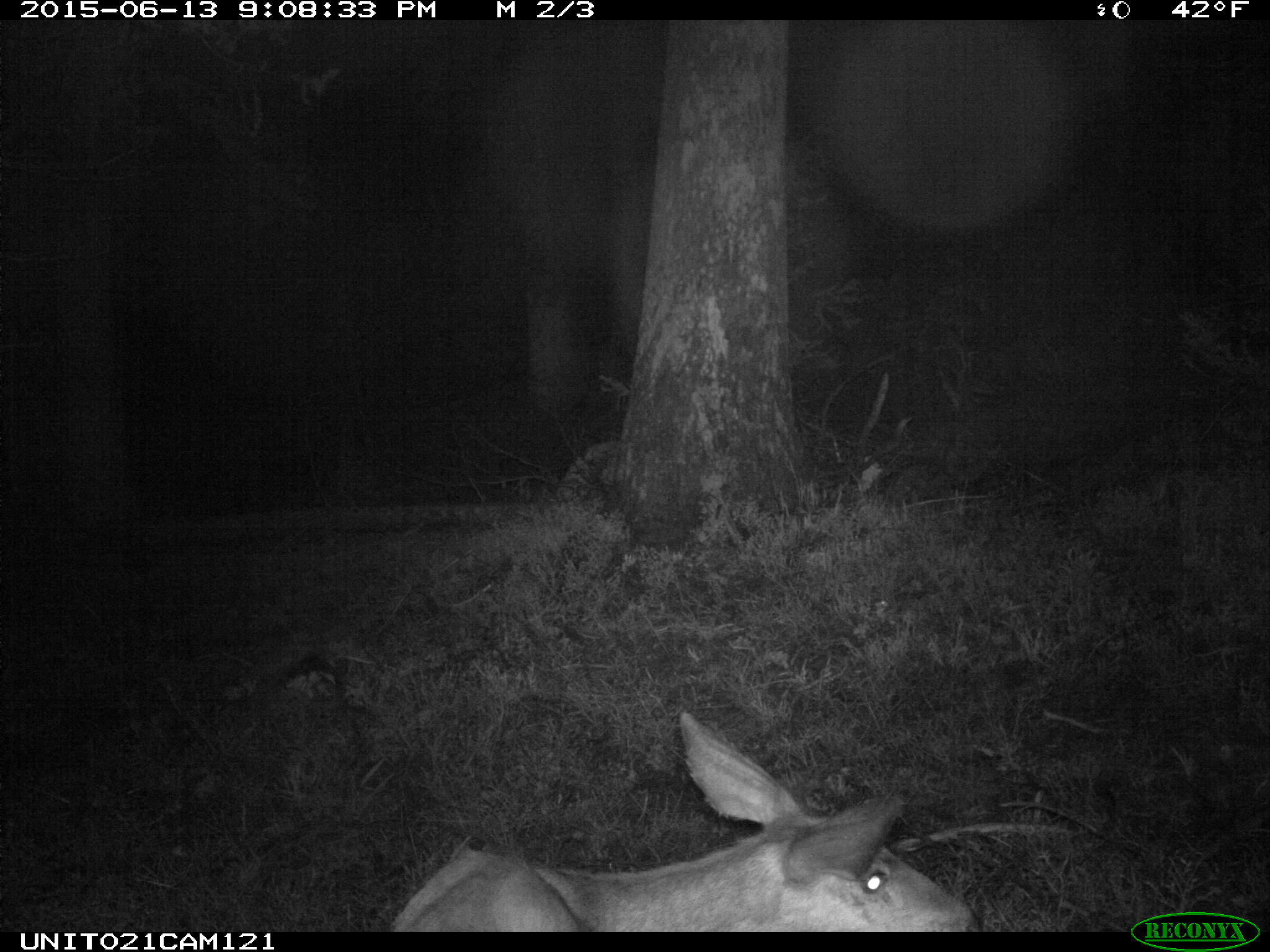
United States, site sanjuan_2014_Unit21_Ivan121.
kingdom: Animalia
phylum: Chordata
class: Mammalia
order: Artiodactyla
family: Cervidae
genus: Odocoileus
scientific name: Odocoileus hemionus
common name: mule deer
Odocoileus hemionus (mule deer).